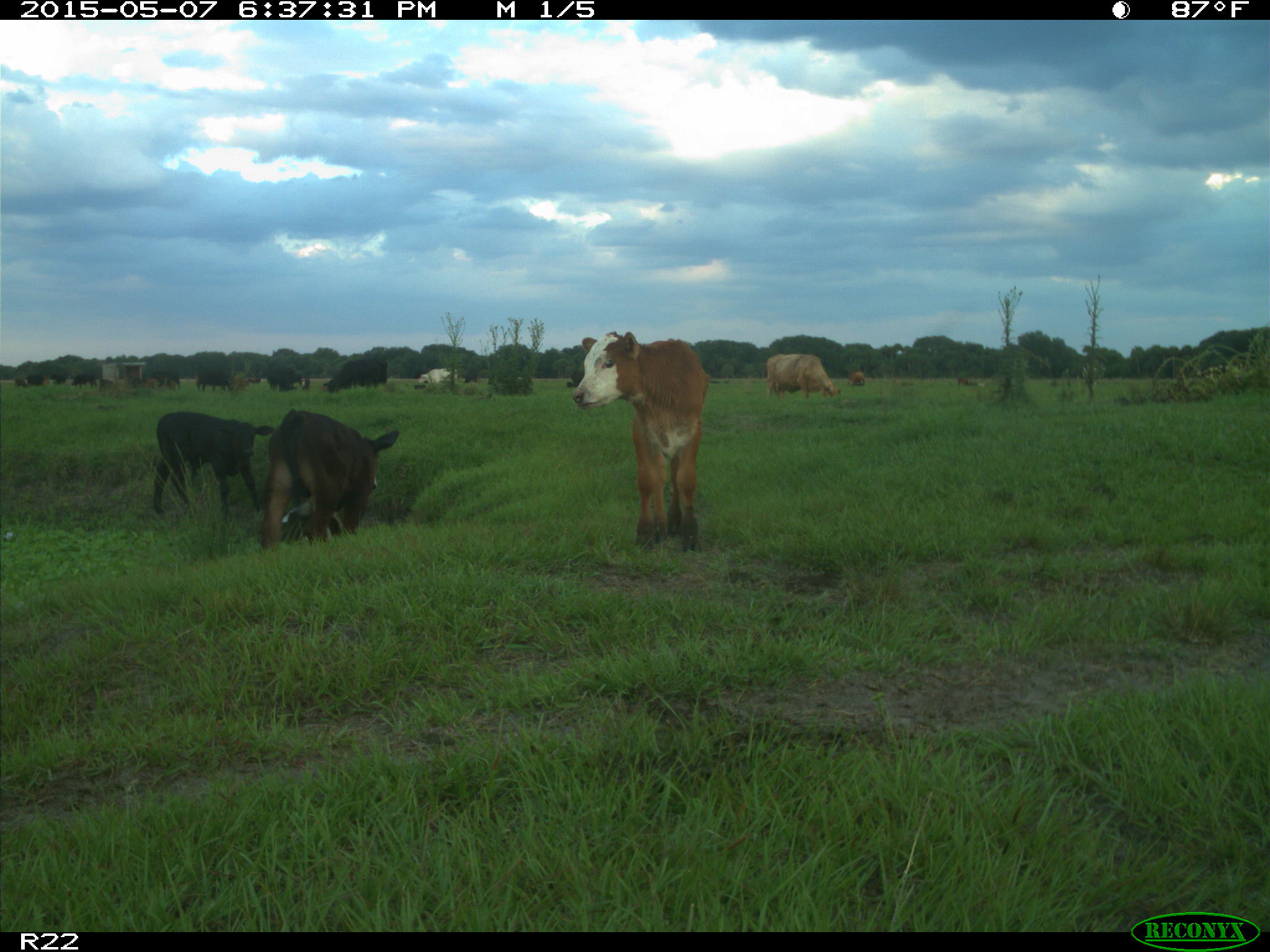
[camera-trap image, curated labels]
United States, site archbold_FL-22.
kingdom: Animalia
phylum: Chordata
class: Mammalia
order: Artiodactyla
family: Bovidae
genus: Bos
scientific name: Bos taurus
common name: domestic cow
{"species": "Bos taurus (domestic cow)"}